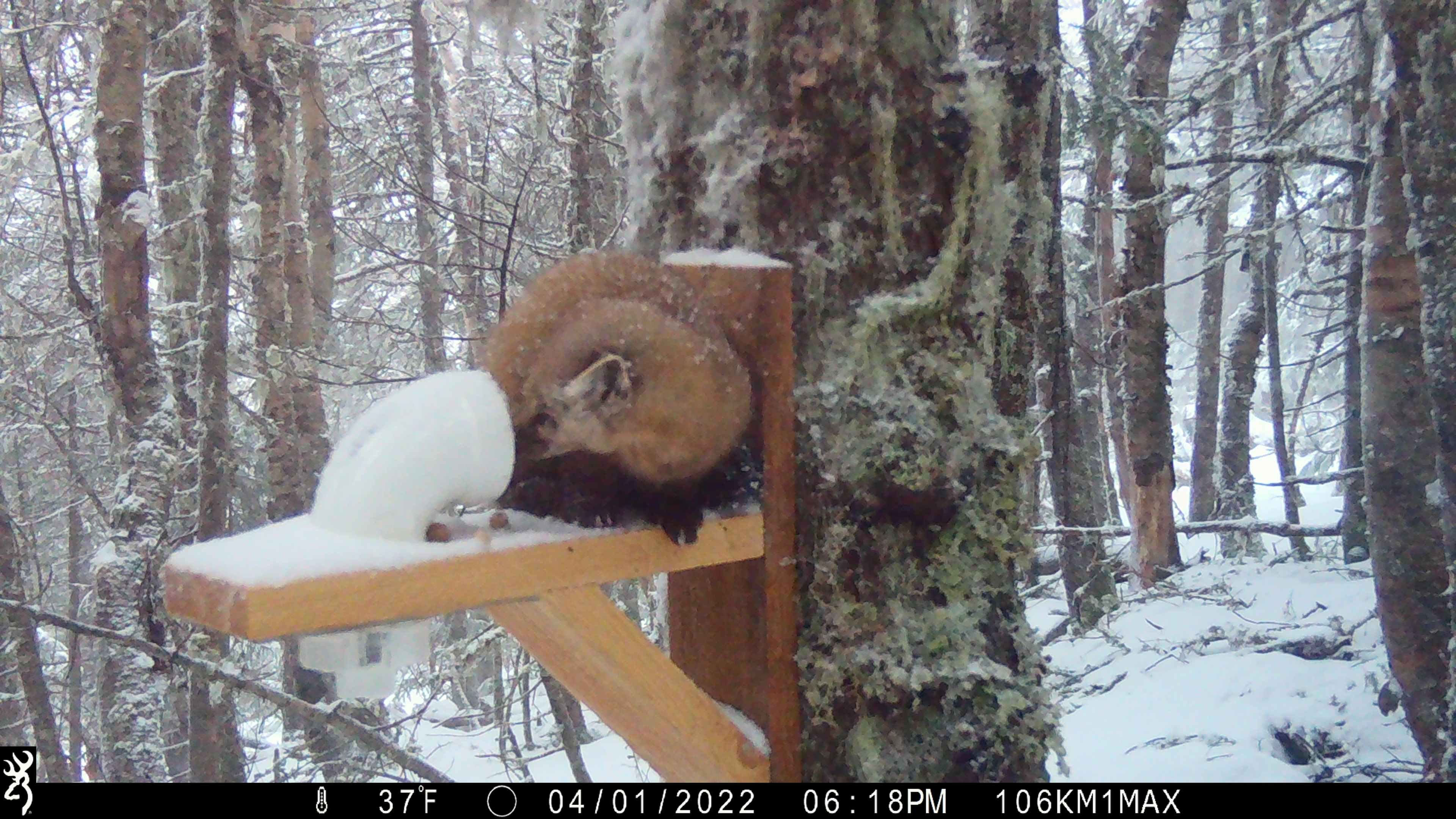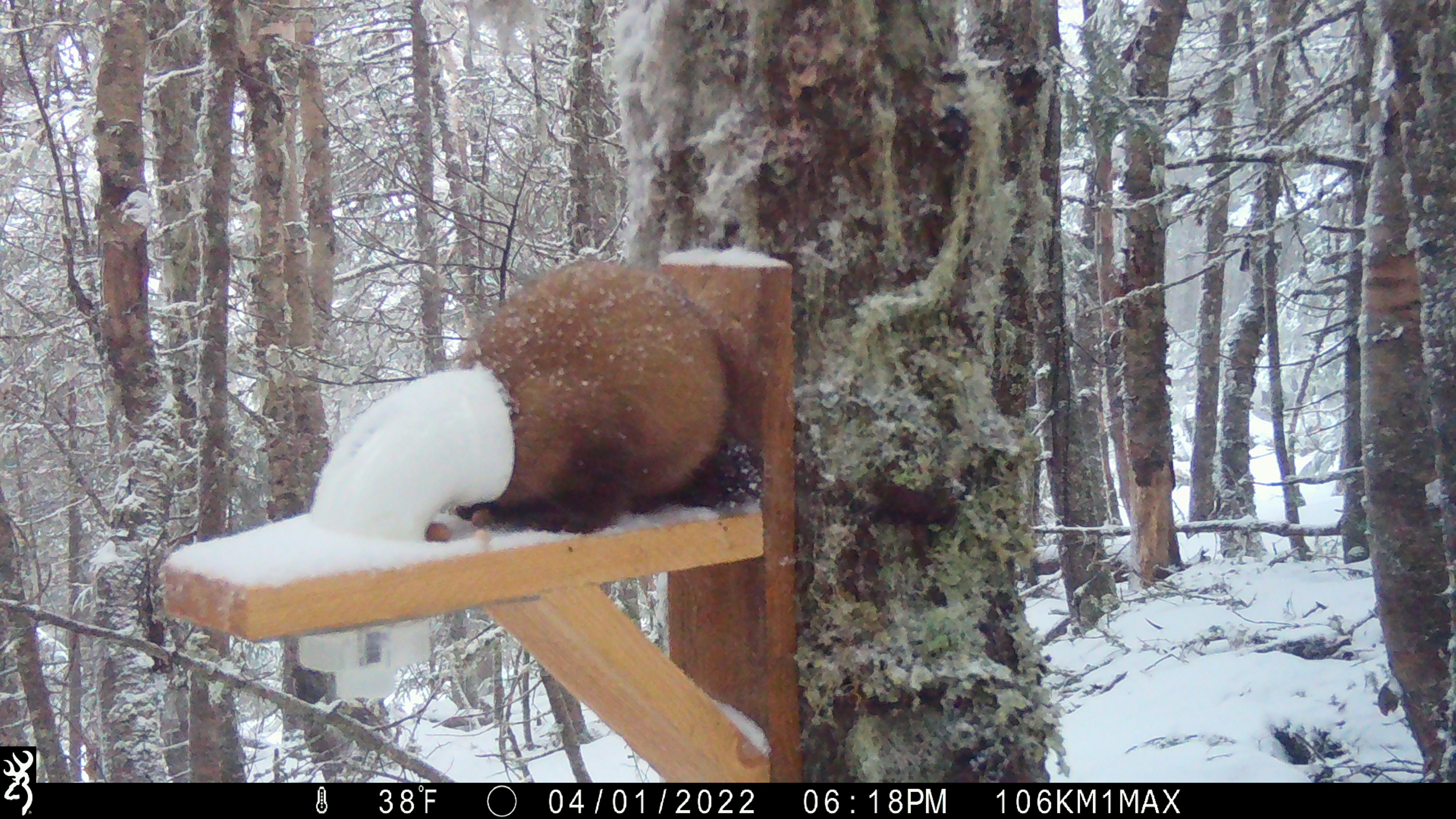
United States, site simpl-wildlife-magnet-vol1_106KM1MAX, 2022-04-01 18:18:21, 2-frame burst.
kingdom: Animalia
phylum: Chordata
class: Mammalia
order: Carnivora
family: Mustelidae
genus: Martes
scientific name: Martes americana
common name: american marten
American marten (Martes americana).